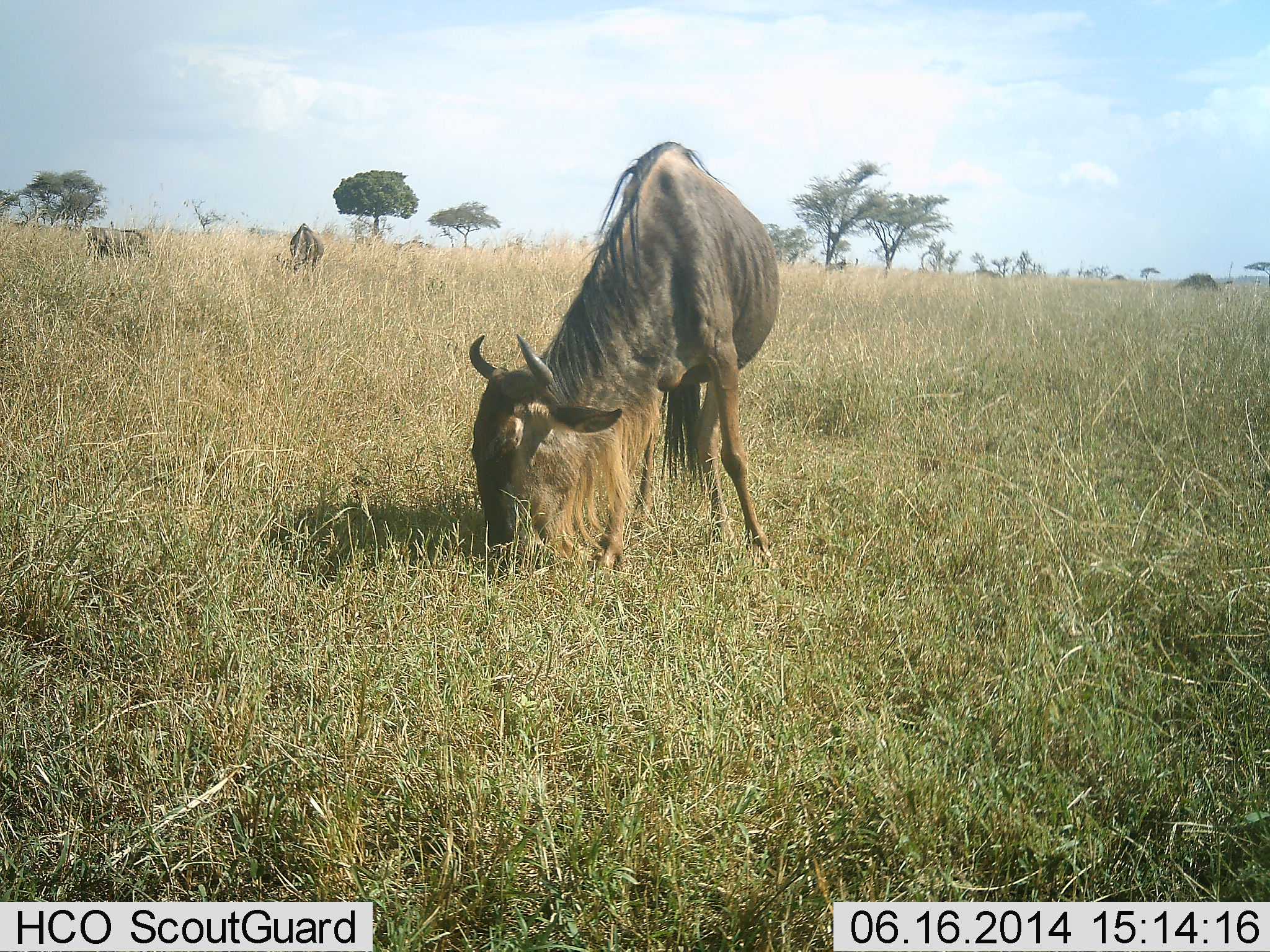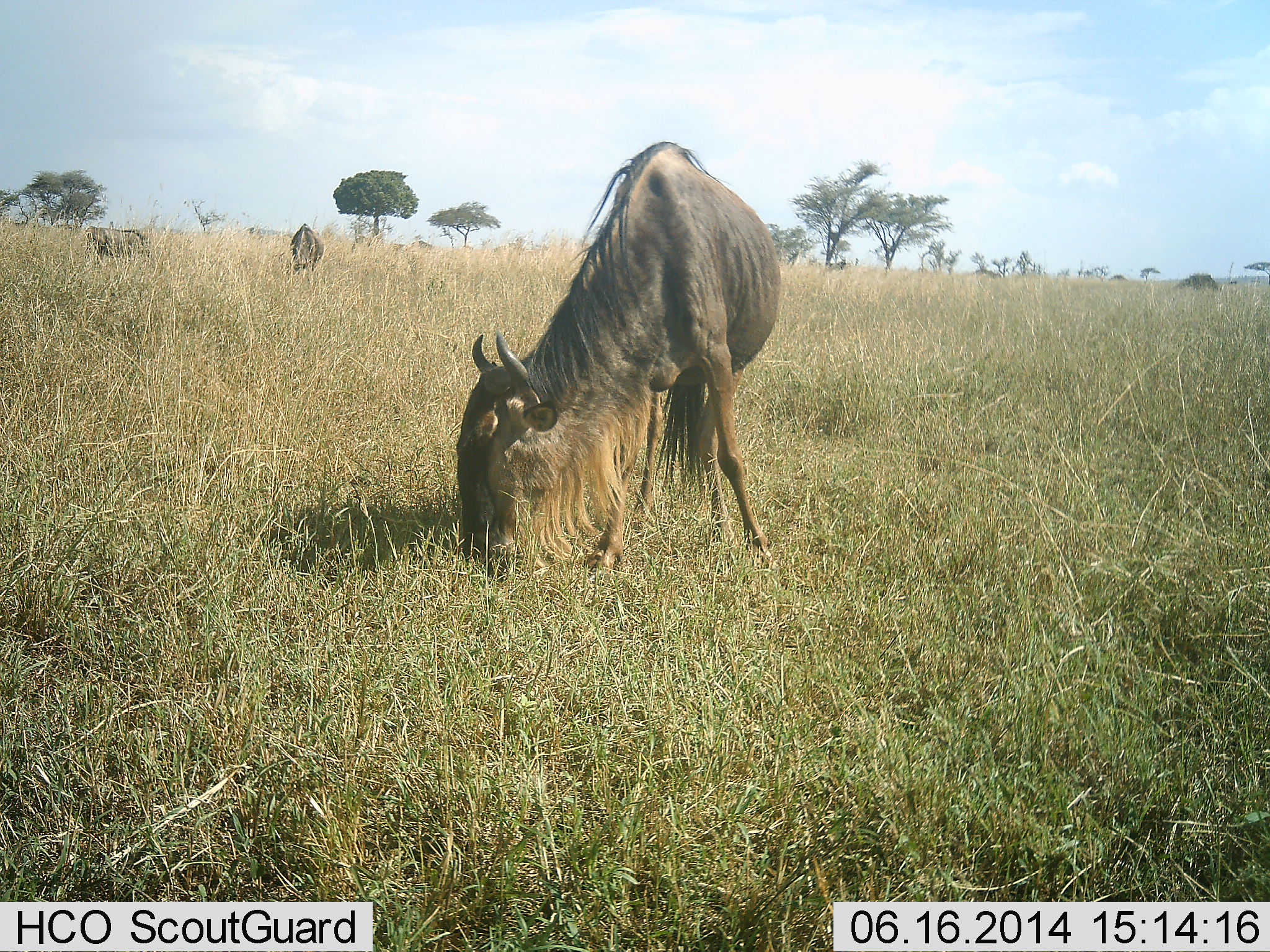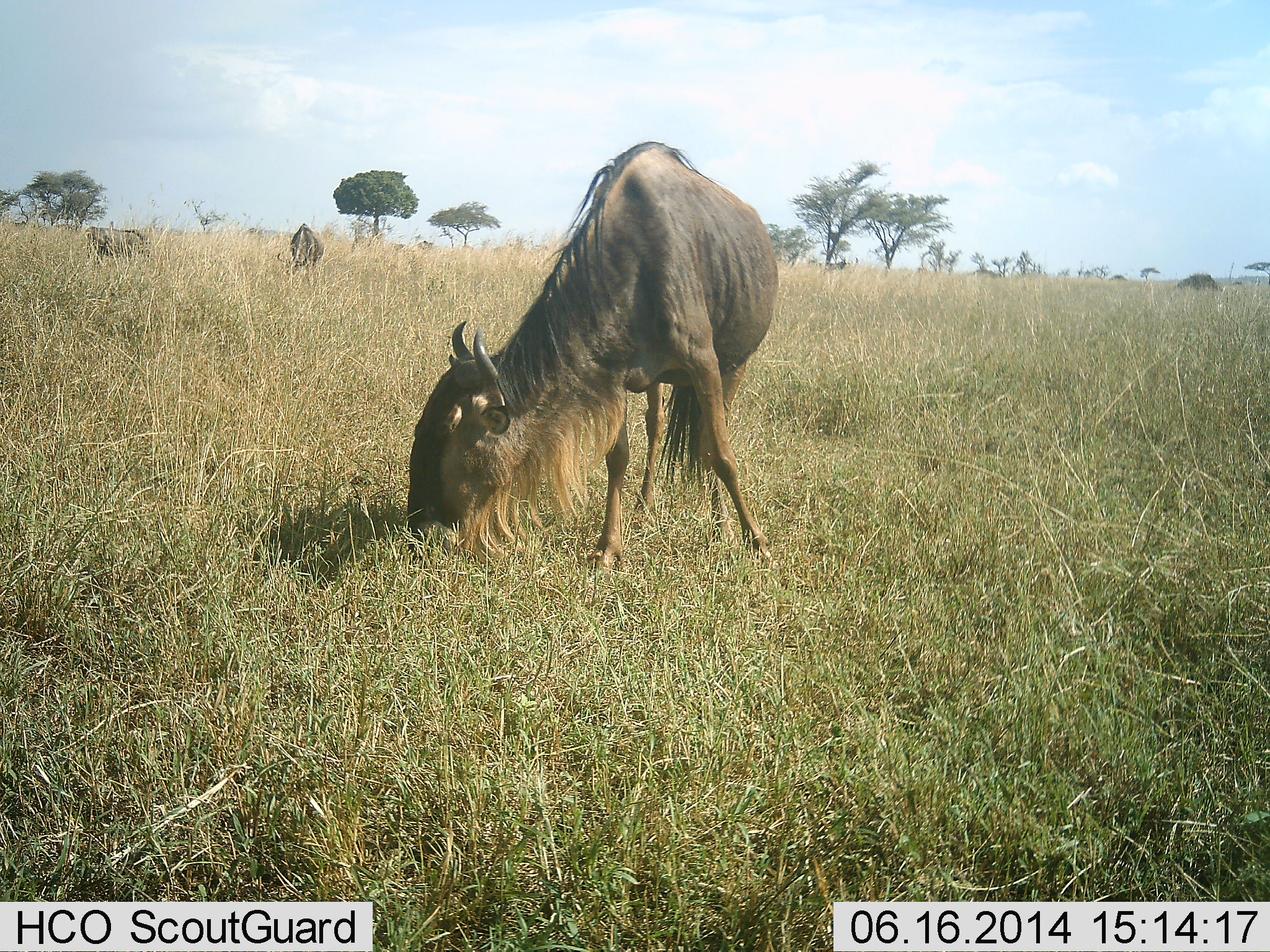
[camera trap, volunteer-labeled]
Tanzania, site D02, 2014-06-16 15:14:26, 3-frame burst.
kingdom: Animalia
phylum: Chordata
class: Mammalia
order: Artiodactyla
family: Bovidae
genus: Connochaetes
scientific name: Connochaetes taurinus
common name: blue wildebeest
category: wildebeest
Wildebeest (blue wildebeest) (Connochaetes taurinus), count 3. Behavior (volunteer vote fractions): standing 30%, resting 0%, moving 10%, interacting 0%. Young present (vote fraction): 0%. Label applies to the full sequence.